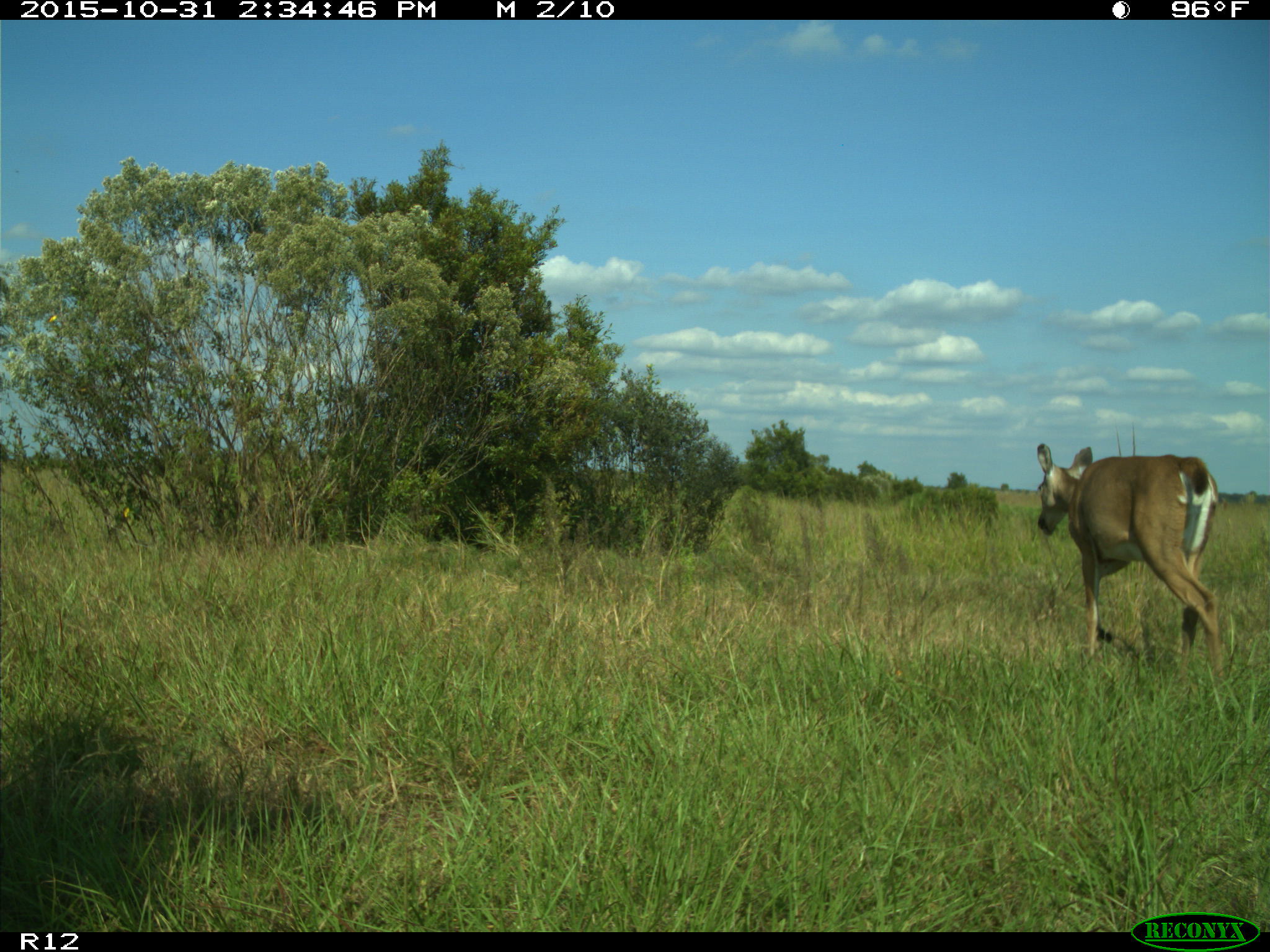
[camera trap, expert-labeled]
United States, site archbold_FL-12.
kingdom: Animalia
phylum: Chordata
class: Mammalia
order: Artiodactyla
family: Cervidae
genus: Odocoileus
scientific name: Odocoileus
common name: deer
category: unidentified deer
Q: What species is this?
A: Unidentified deer (deer) (Odocoileus).